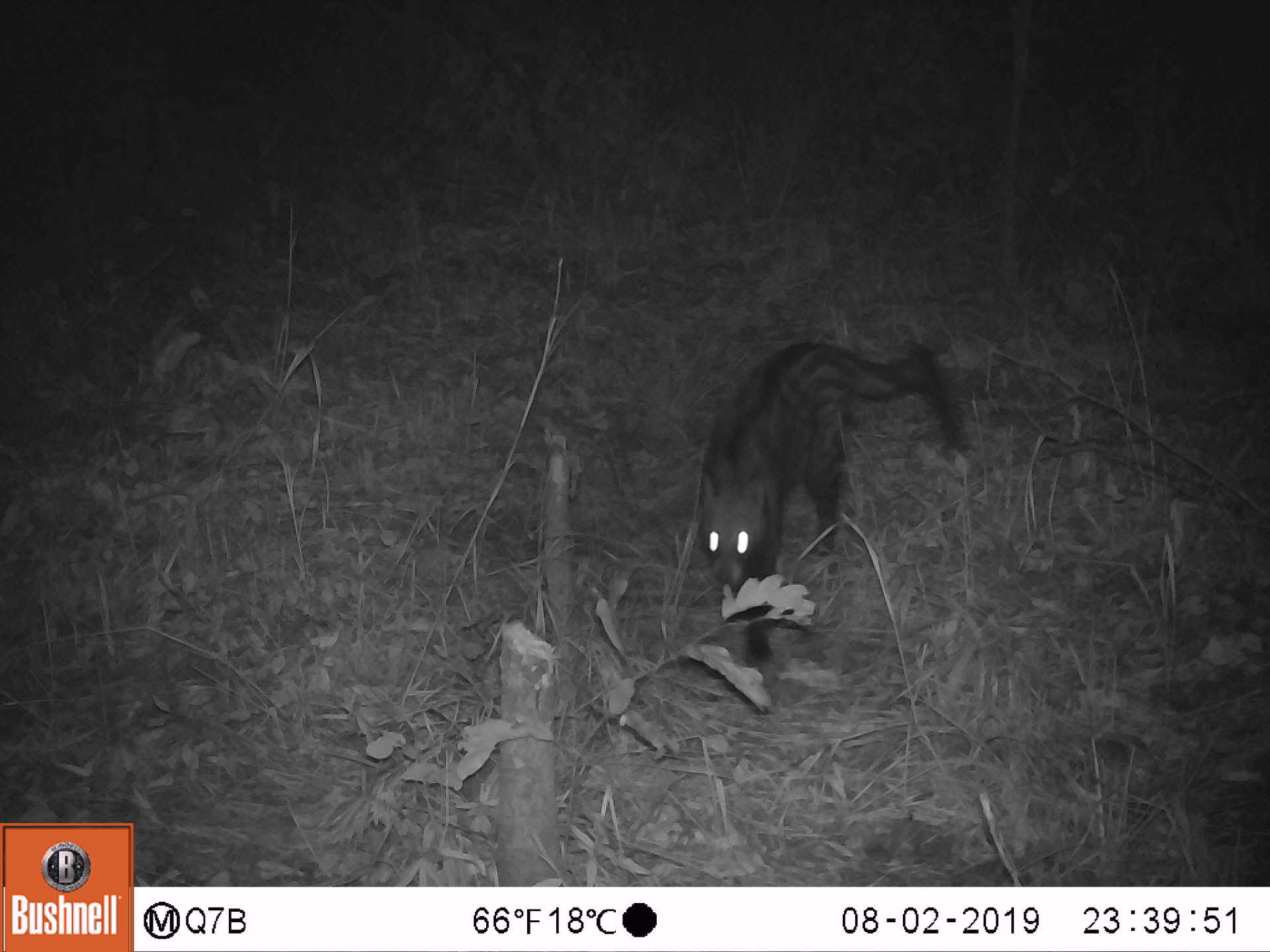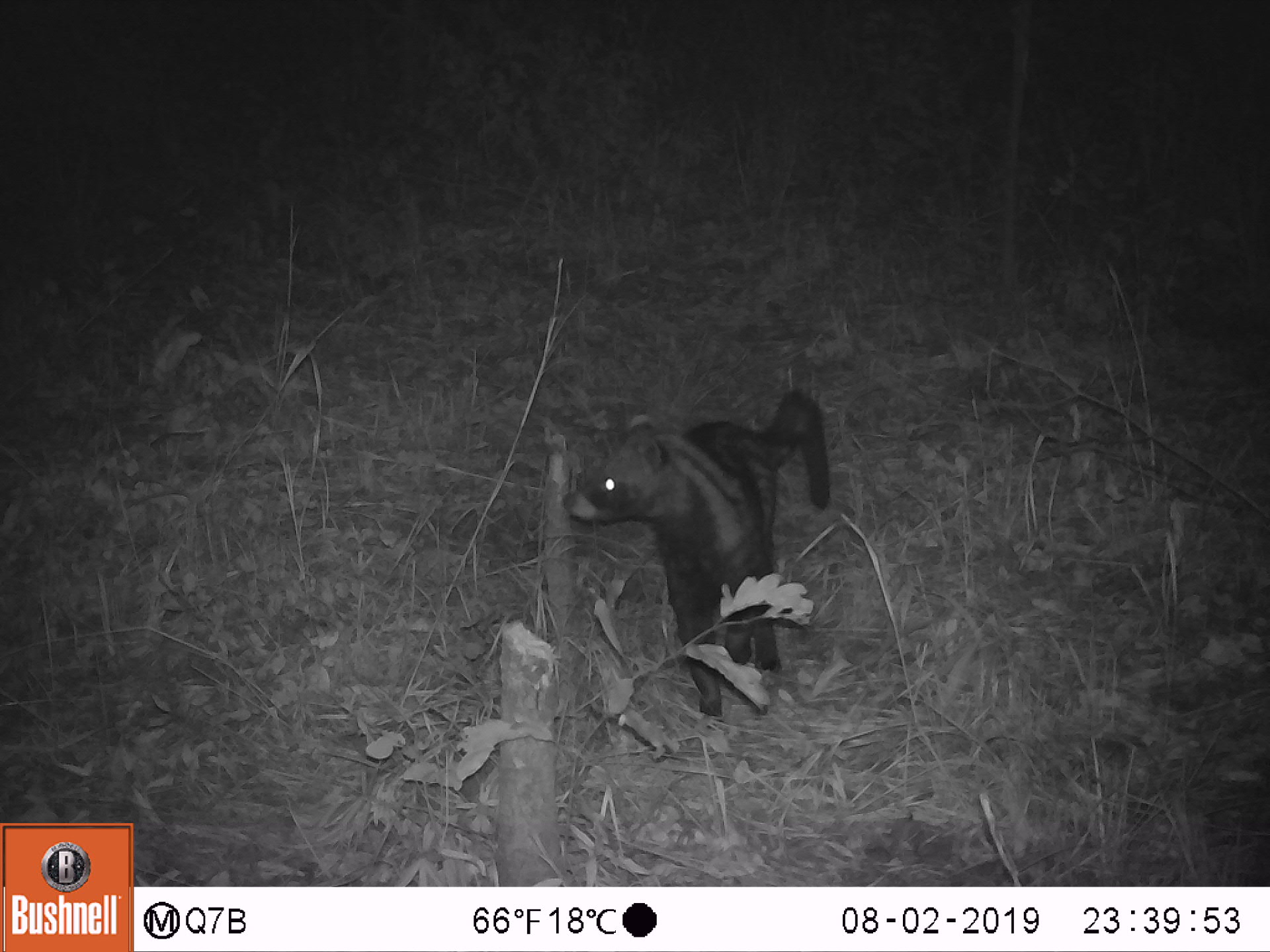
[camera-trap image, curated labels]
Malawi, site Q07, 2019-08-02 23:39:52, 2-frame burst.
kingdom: Animalia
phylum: Chordata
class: Mammalia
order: Carnivora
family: Viverridae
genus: Civettictis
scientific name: Civettictis civetta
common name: african civet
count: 1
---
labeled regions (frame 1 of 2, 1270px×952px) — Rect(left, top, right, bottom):
african civet: Rect(694, 335, 969, 669)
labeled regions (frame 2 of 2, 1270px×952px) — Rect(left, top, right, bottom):
african civet: Rect(560, 384, 834, 715)